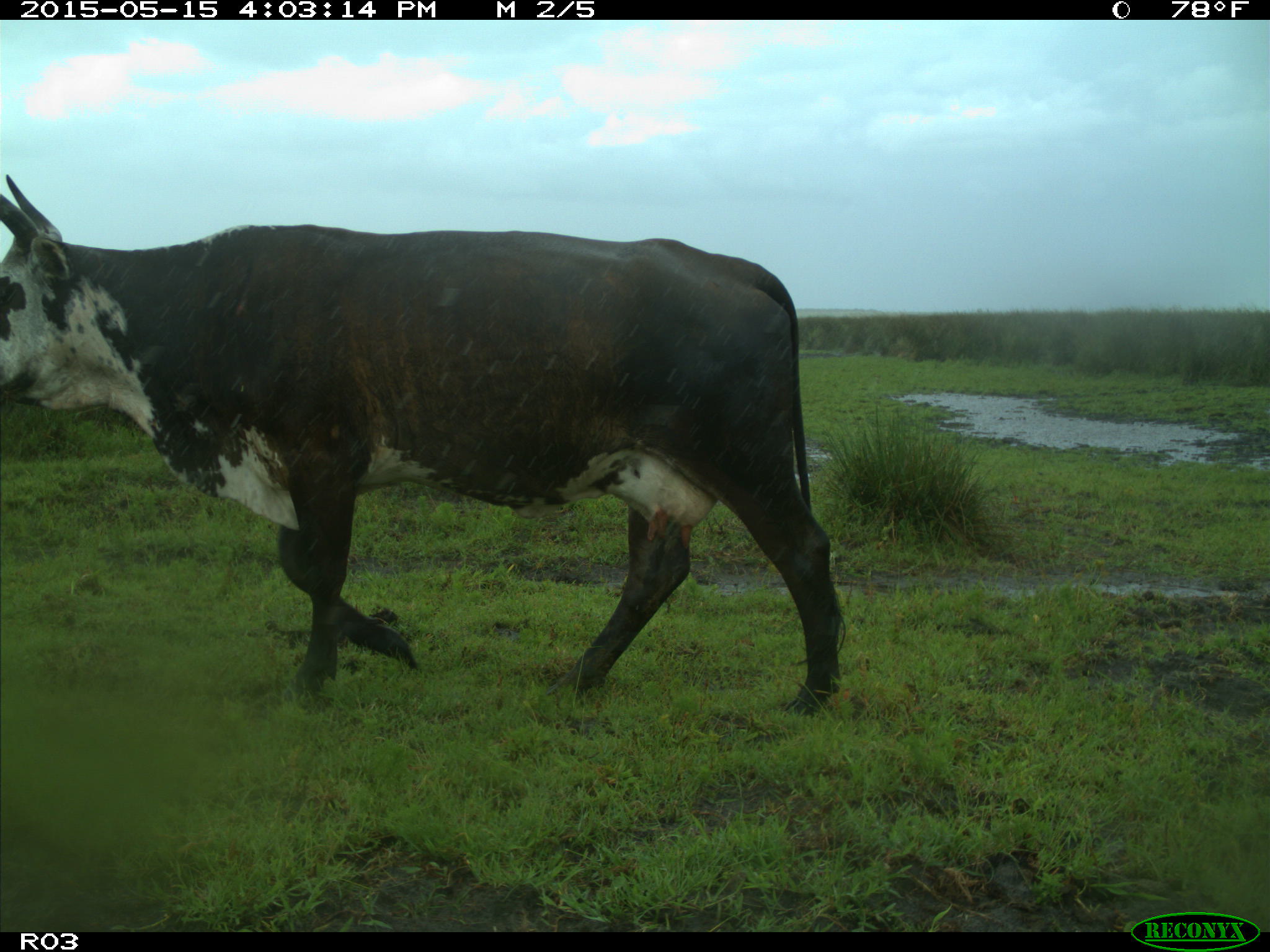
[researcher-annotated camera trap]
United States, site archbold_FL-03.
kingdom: Animalia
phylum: Chordata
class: Mammalia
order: Artiodactyla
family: Bovidae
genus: Bos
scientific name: Bos taurus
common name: domestic cow